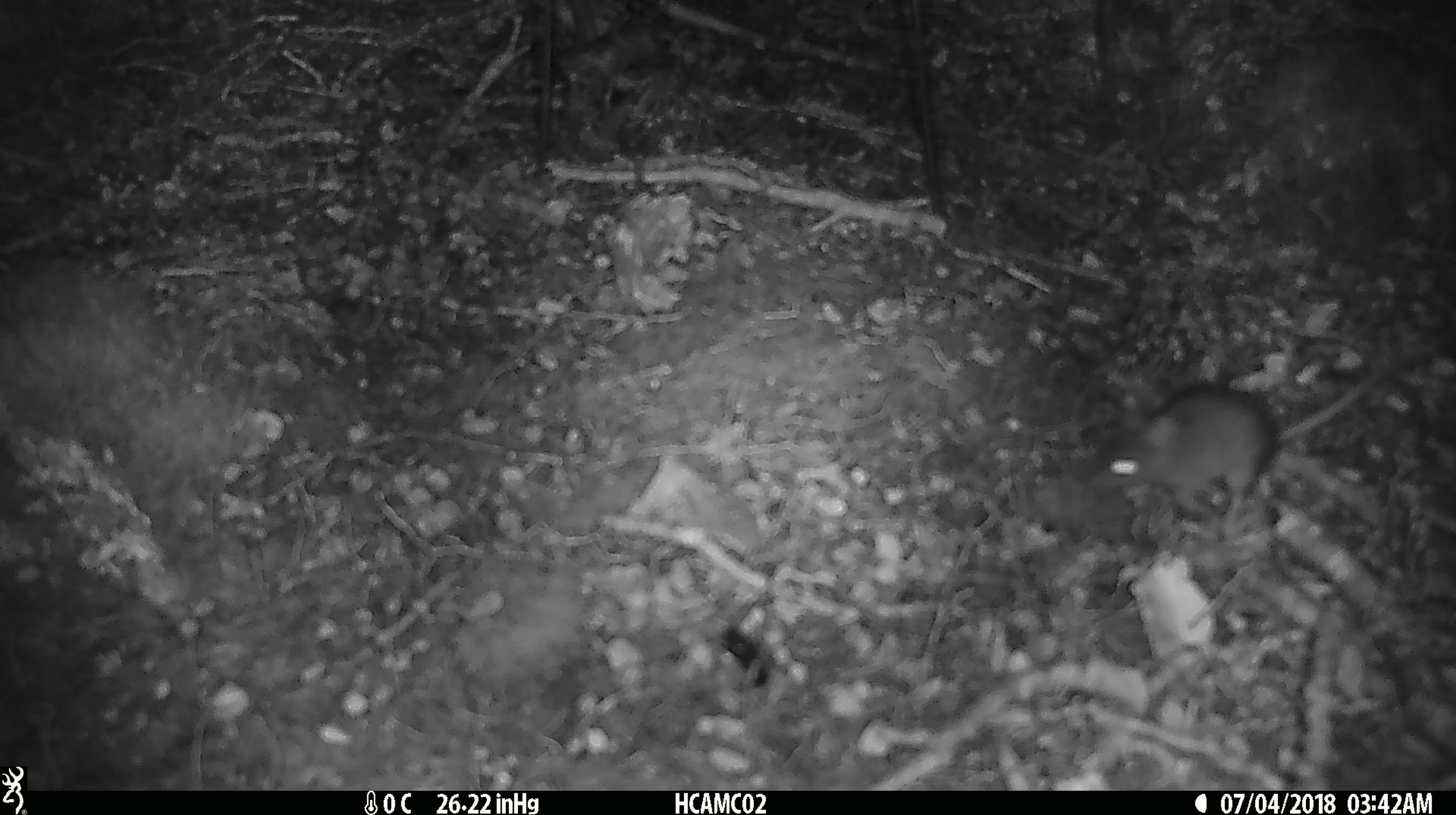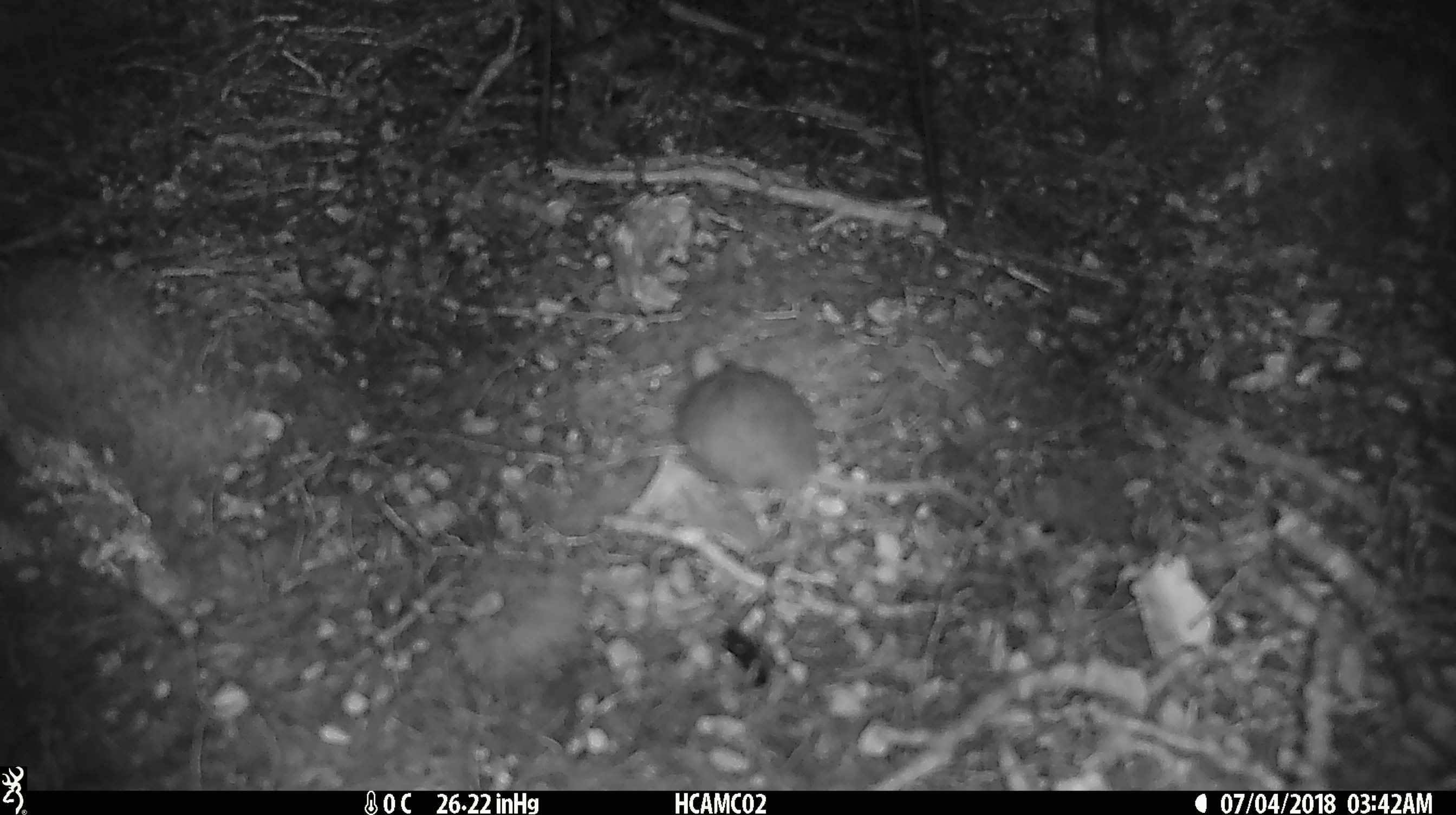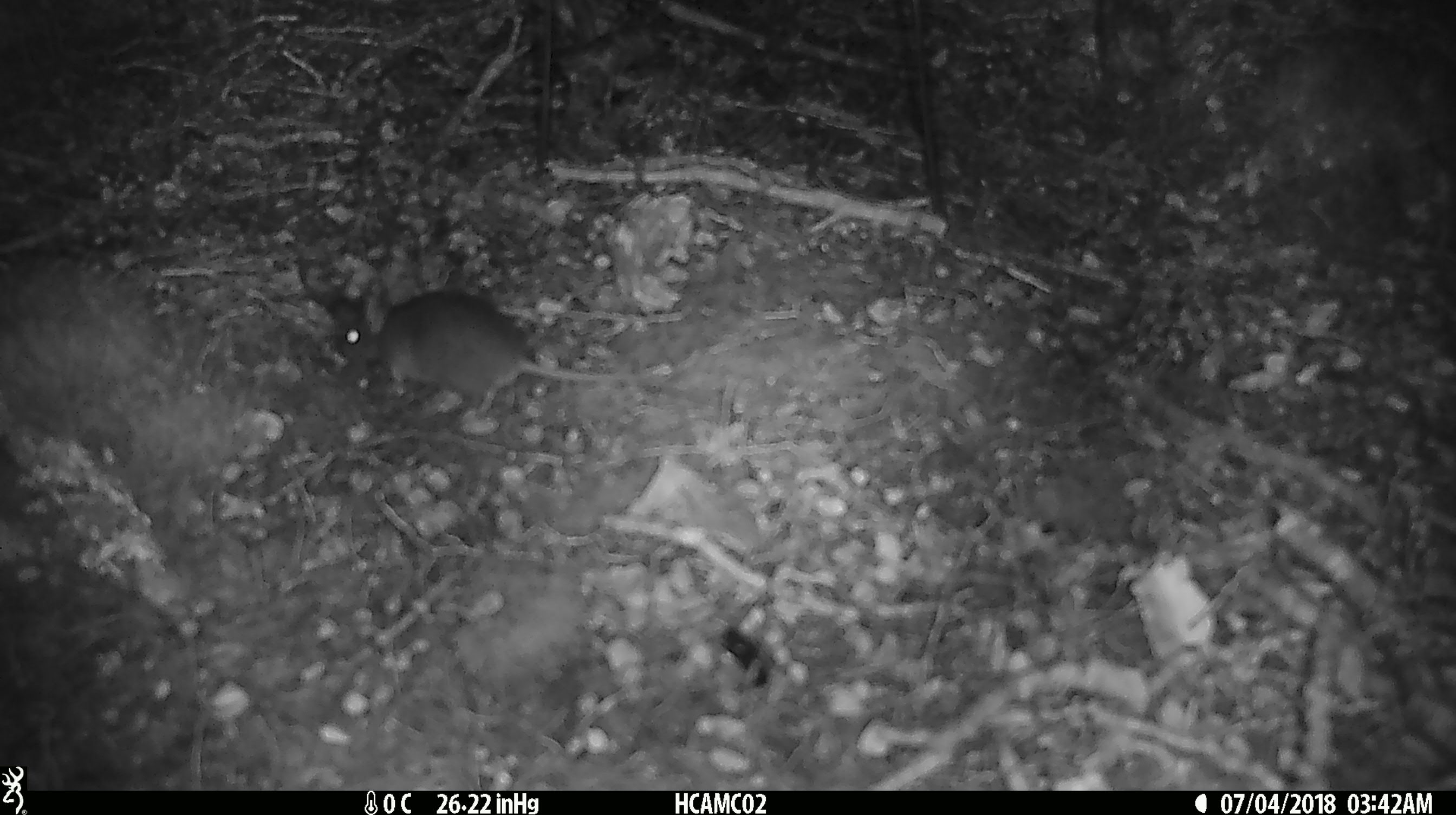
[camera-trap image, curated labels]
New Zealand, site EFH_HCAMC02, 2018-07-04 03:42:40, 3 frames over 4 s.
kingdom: Animalia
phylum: Chordata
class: Mammalia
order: Rodentia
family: Muridae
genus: Mus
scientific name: Mus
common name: mouse